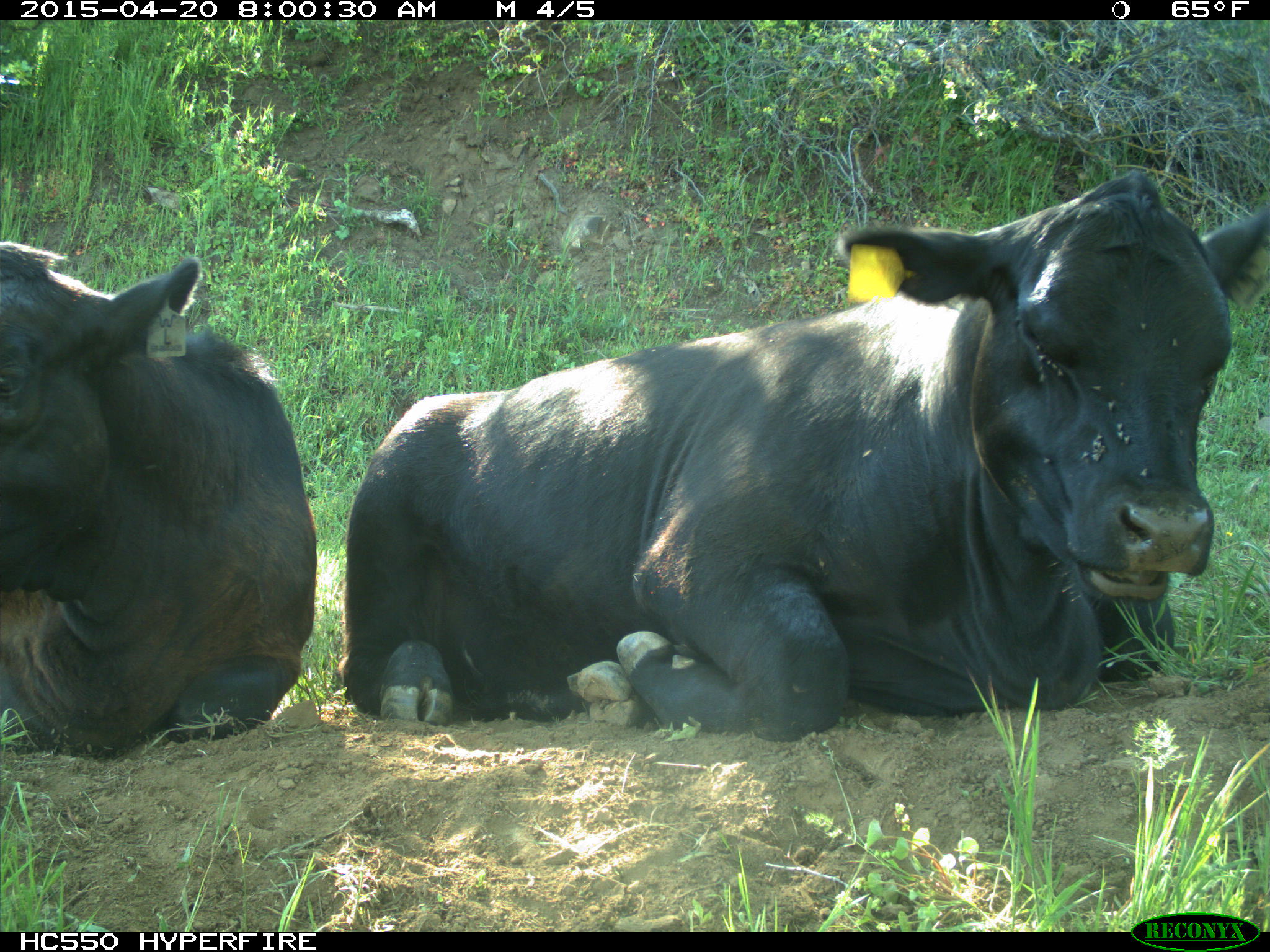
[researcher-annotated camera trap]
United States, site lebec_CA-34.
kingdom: Animalia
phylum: Chordata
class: Mammalia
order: Artiodactyla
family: Bovidae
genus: Bos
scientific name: Bos taurus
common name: domestic cow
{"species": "Bos taurus (domestic cow)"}